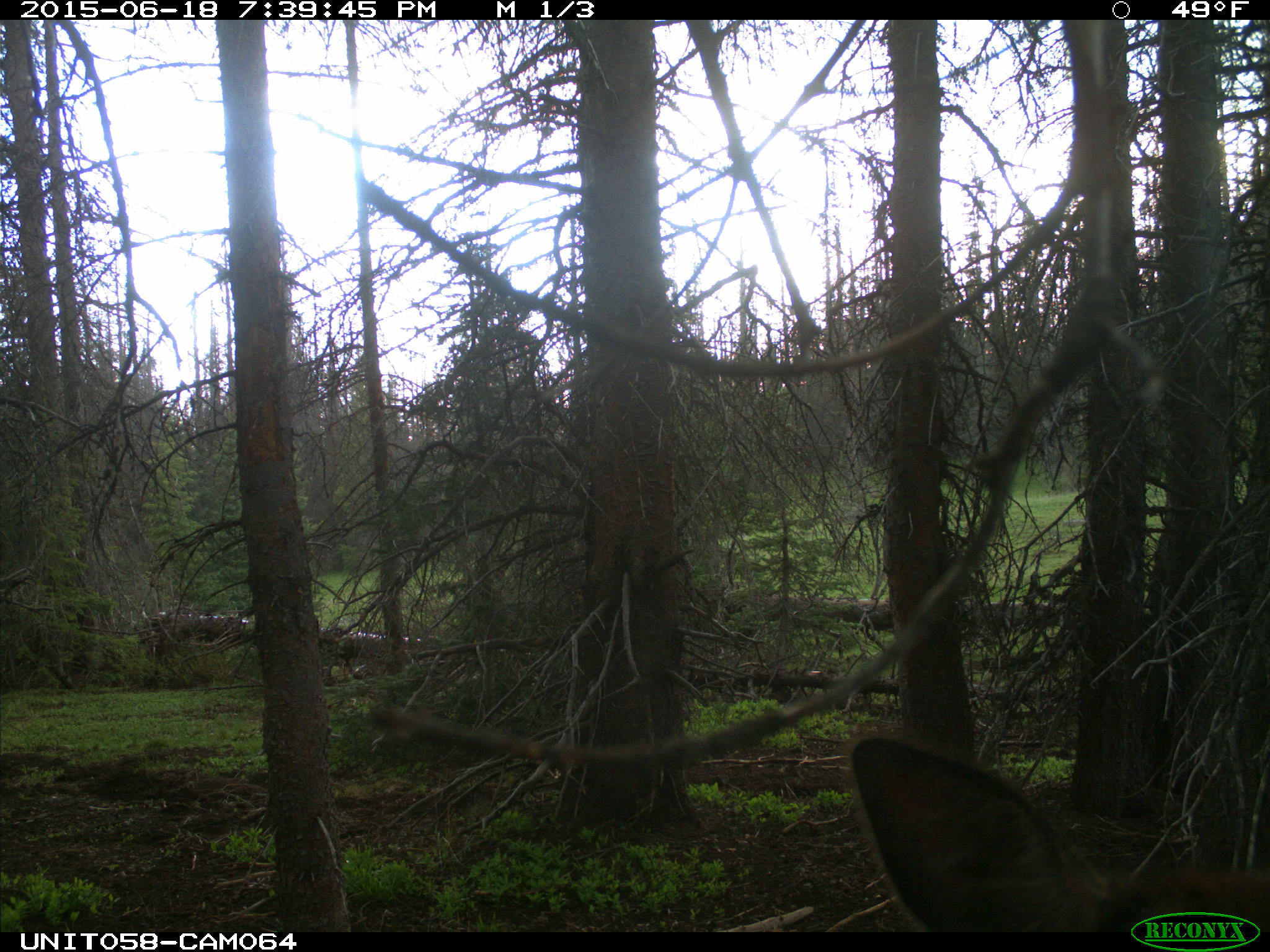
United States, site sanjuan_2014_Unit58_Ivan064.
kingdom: Animalia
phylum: Chordata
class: Mammalia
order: Artiodactyla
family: Cervidae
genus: Cervus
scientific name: Cervus elaphus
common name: red deer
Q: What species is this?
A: Cervus elaphus (red deer).